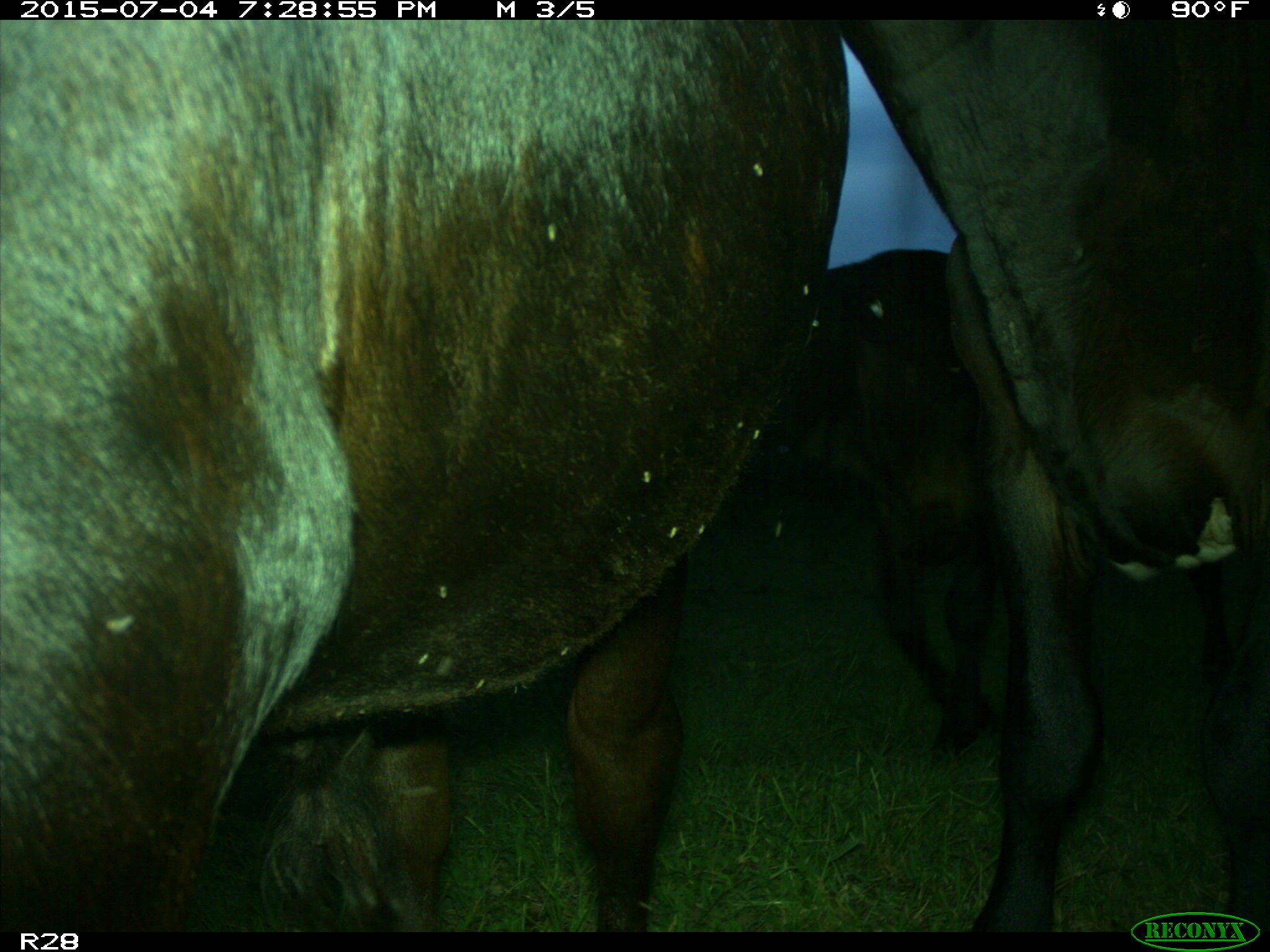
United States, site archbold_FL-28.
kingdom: Animalia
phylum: Chordata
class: Mammalia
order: Artiodactyla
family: Bovidae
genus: Bos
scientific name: Bos taurus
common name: domestic cow